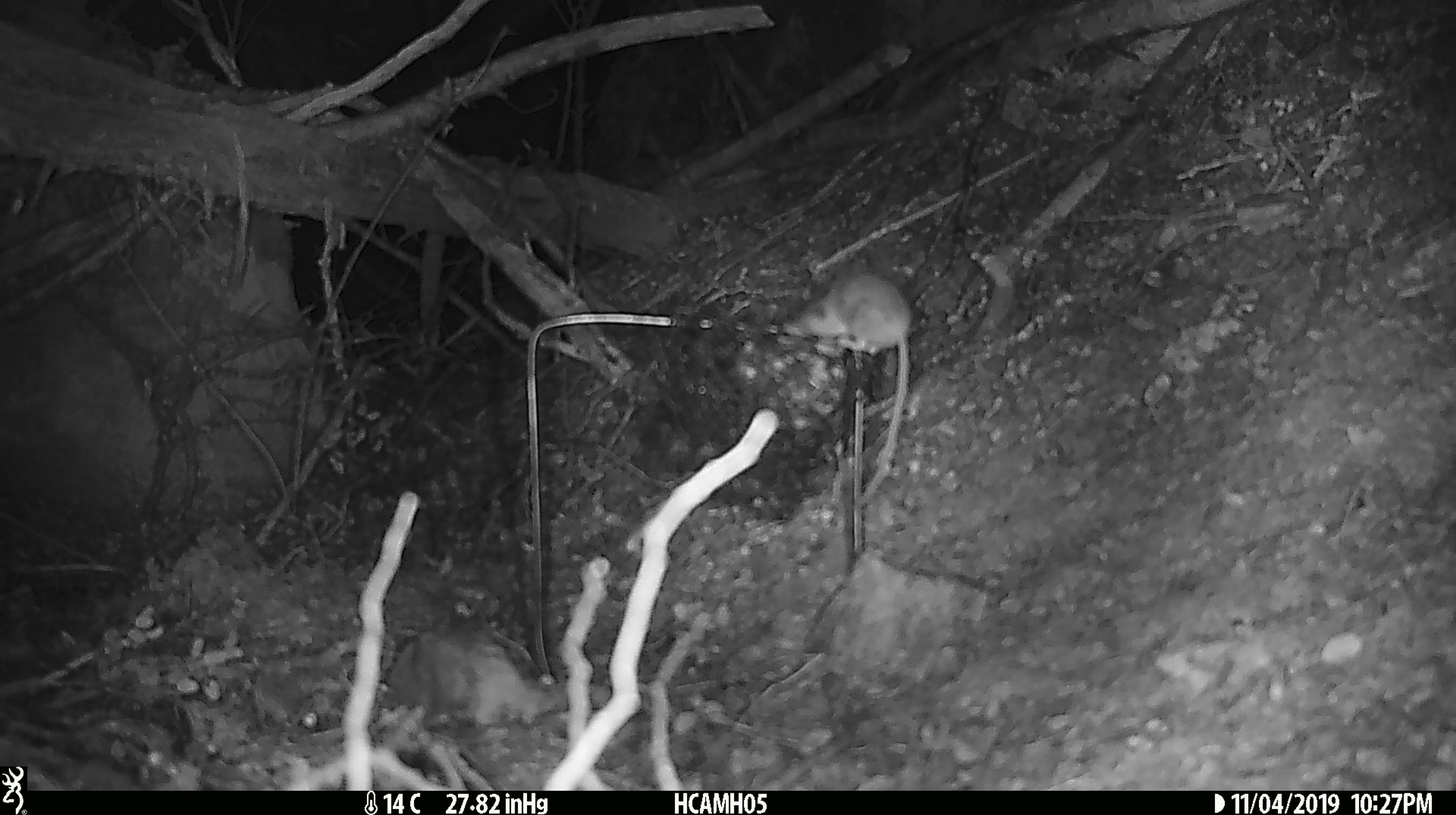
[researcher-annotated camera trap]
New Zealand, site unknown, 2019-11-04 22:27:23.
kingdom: Animalia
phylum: Chordata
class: Mammalia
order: Rodentia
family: Muridae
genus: Mus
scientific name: Mus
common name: mouse